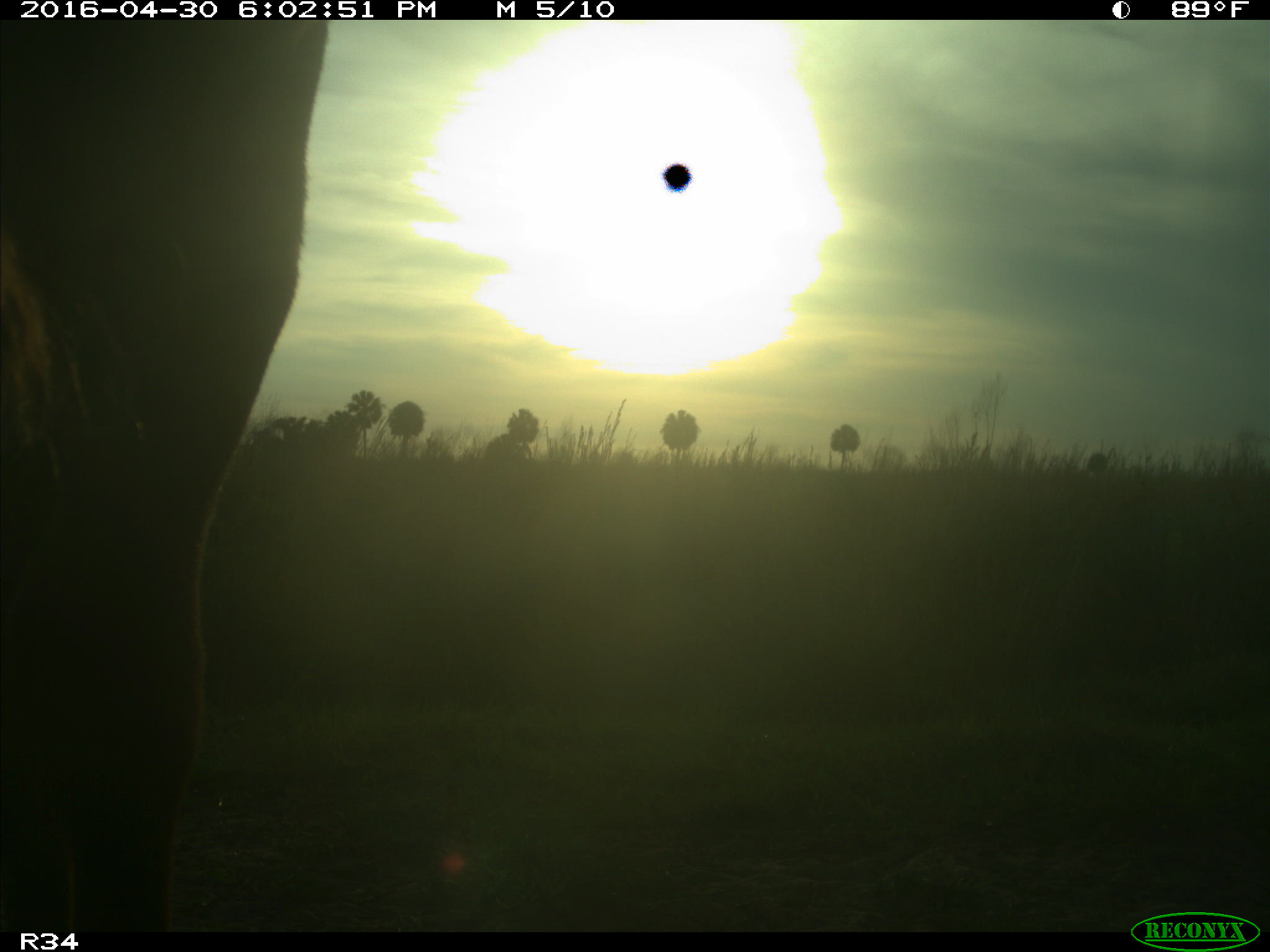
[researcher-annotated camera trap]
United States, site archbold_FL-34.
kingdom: Animalia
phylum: Chordata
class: Mammalia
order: Artiodactyla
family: Bovidae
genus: Bos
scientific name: Bos taurus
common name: domestic cow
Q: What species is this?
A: Bos taurus (domestic cow).